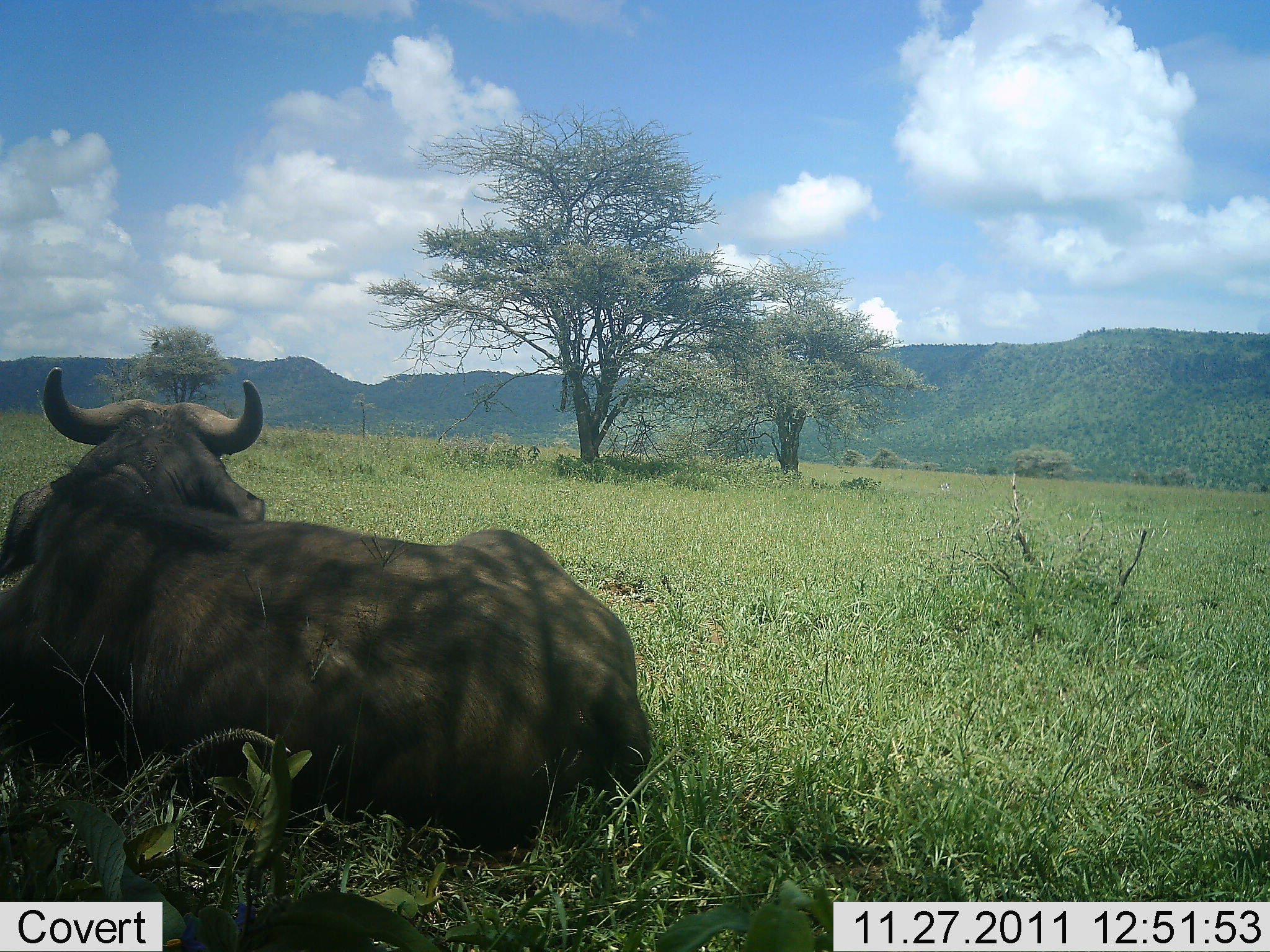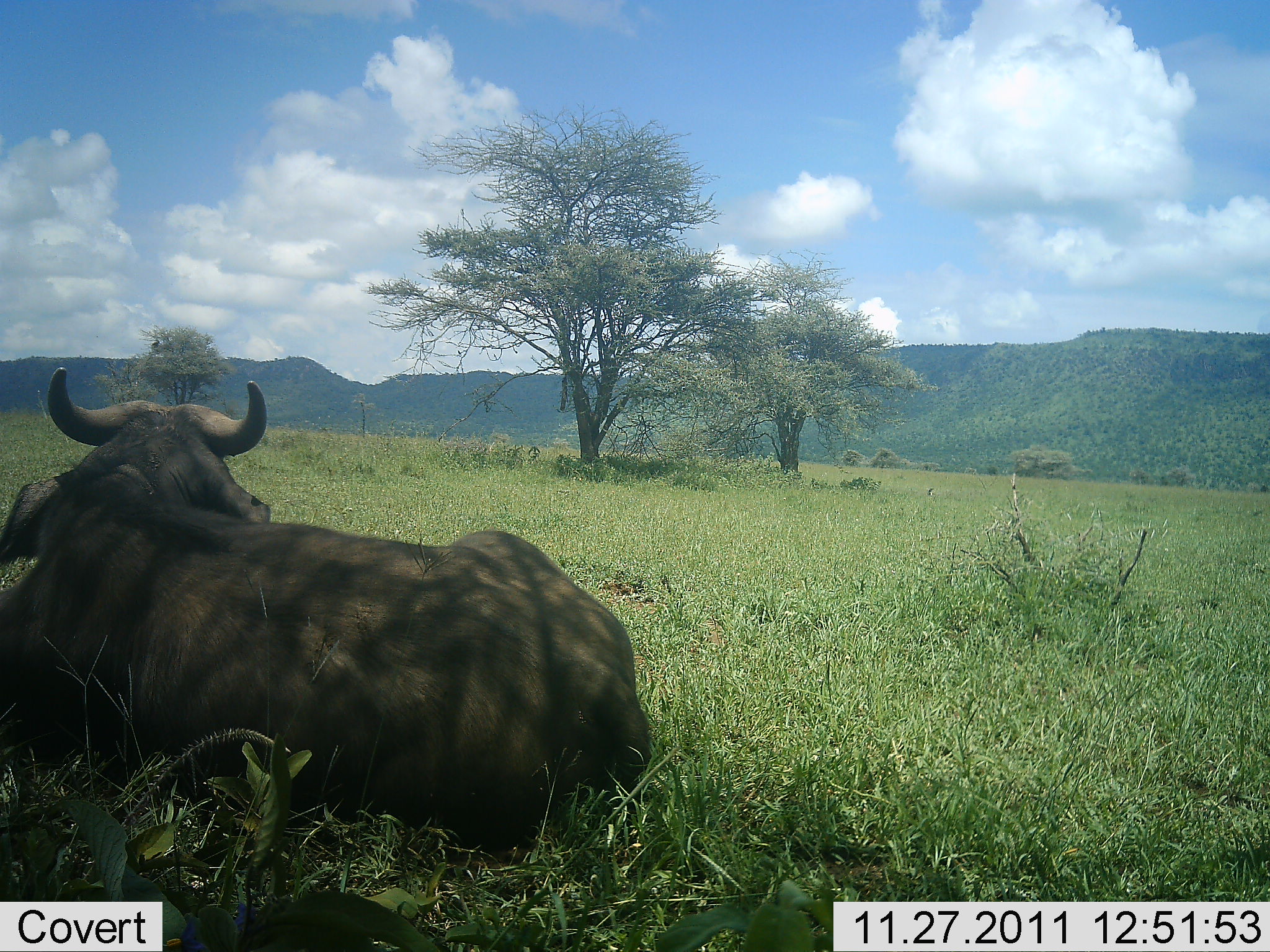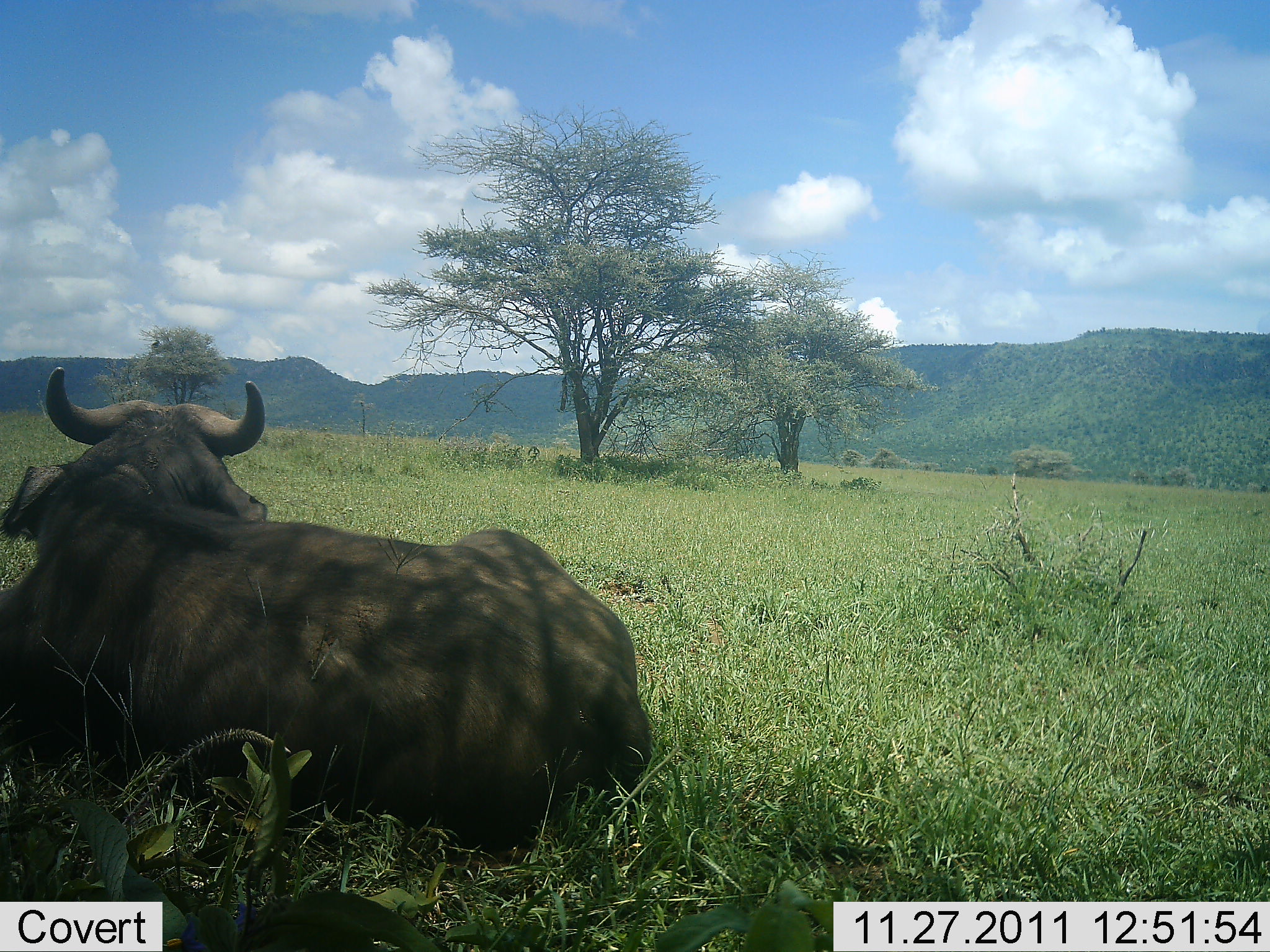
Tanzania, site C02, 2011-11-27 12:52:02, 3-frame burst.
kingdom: Animalia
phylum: Chordata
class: Mammalia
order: Artiodactyla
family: Bovidae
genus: Syncerus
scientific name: Syncerus caffer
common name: cape buffalo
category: buffalo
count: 1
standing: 0%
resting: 100%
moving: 0%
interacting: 0%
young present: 0%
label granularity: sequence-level